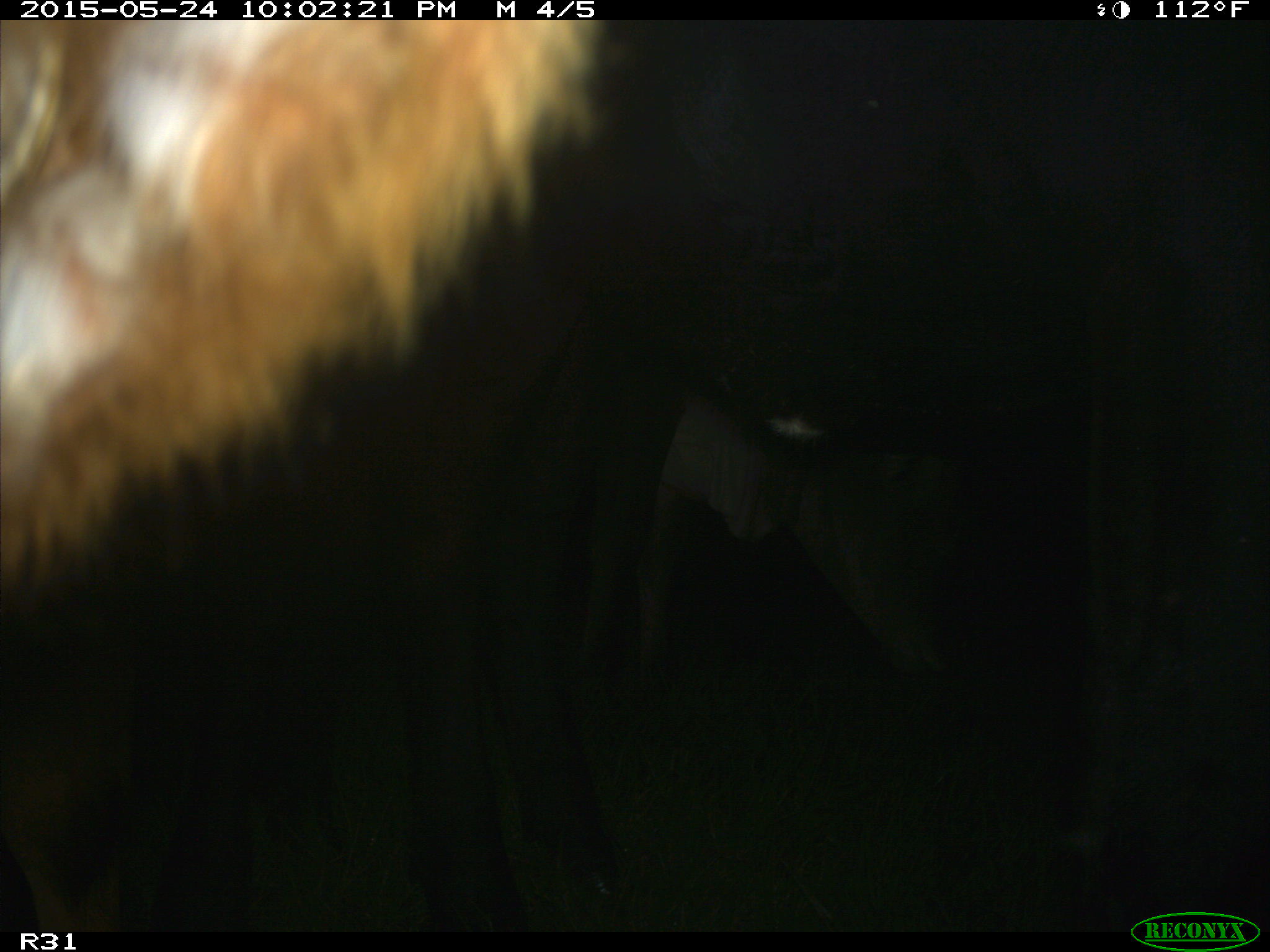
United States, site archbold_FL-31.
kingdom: Animalia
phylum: Chordata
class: Mammalia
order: Artiodactyla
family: Bovidae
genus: Bos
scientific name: Bos taurus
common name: domestic cow